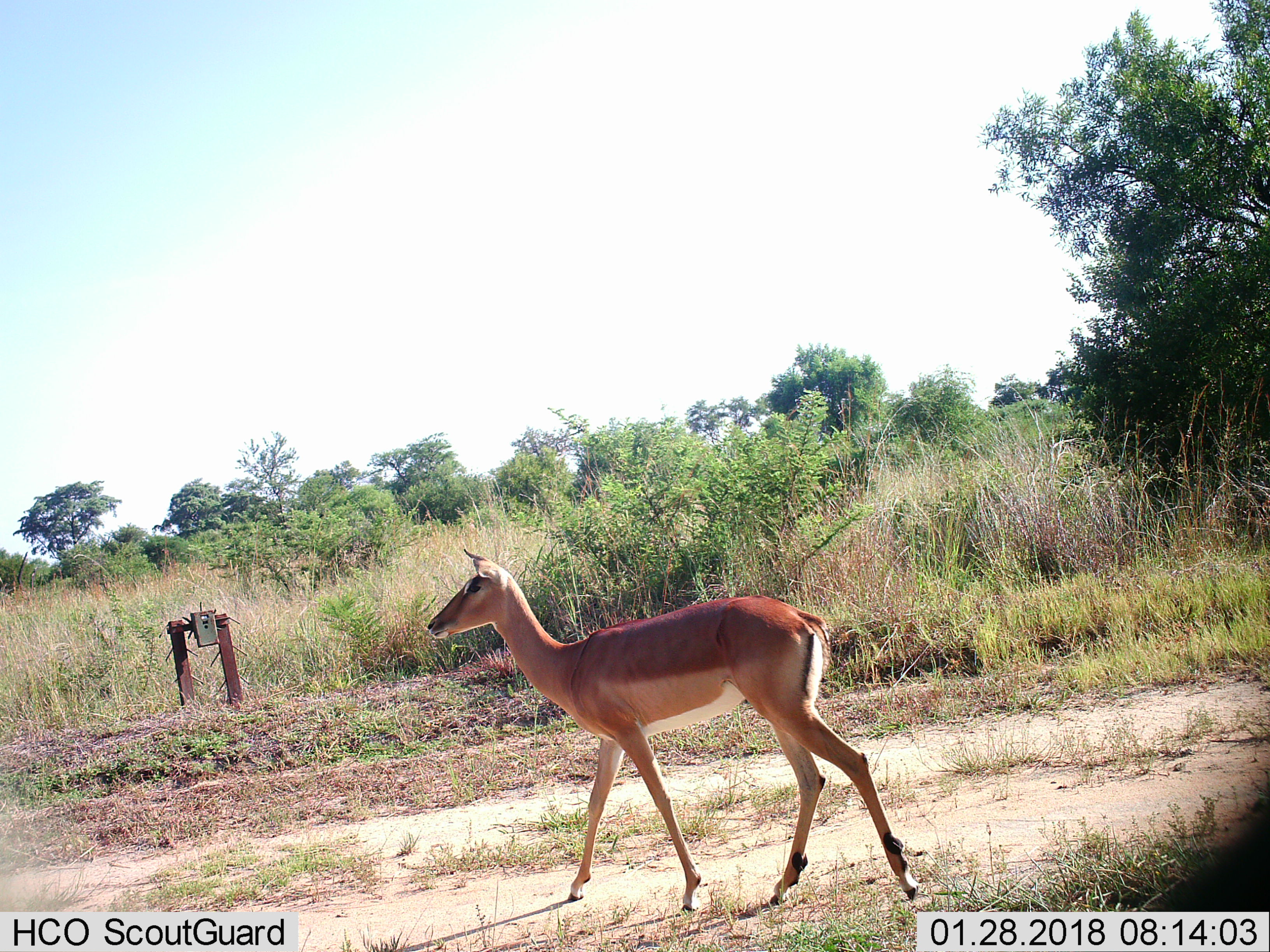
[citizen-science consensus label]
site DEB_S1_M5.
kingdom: Animalia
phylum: Chordata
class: Mammalia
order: Artiodactyla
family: Bovidae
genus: Aepyceros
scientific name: Aepyceros melampus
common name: impala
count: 1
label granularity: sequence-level